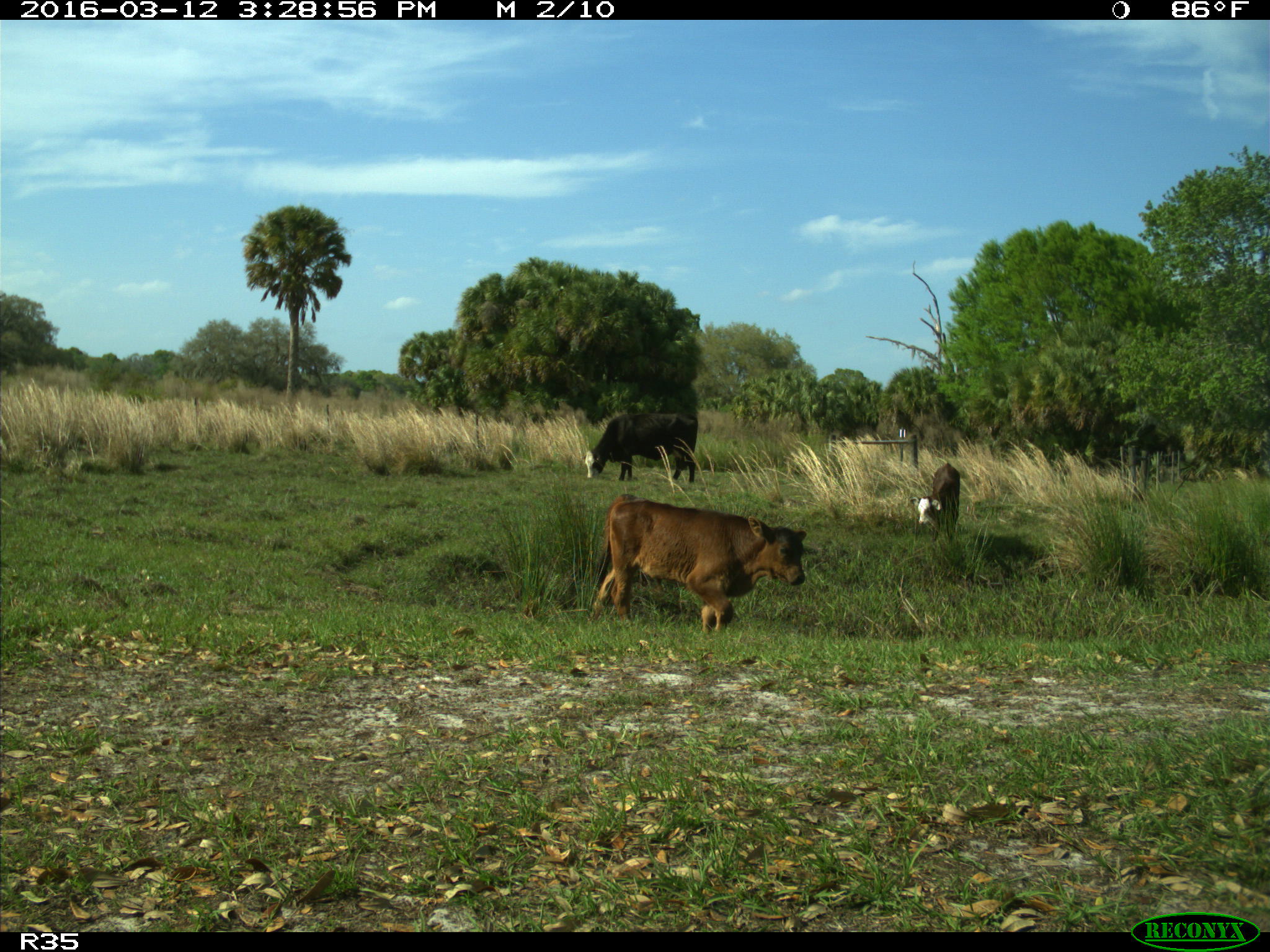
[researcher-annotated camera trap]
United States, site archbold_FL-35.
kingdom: Animalia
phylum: Chordata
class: Mammalia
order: Artiodactyla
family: Bovidae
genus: Bos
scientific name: Bos taurus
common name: domestic cow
Bos taurus (domestic cow).